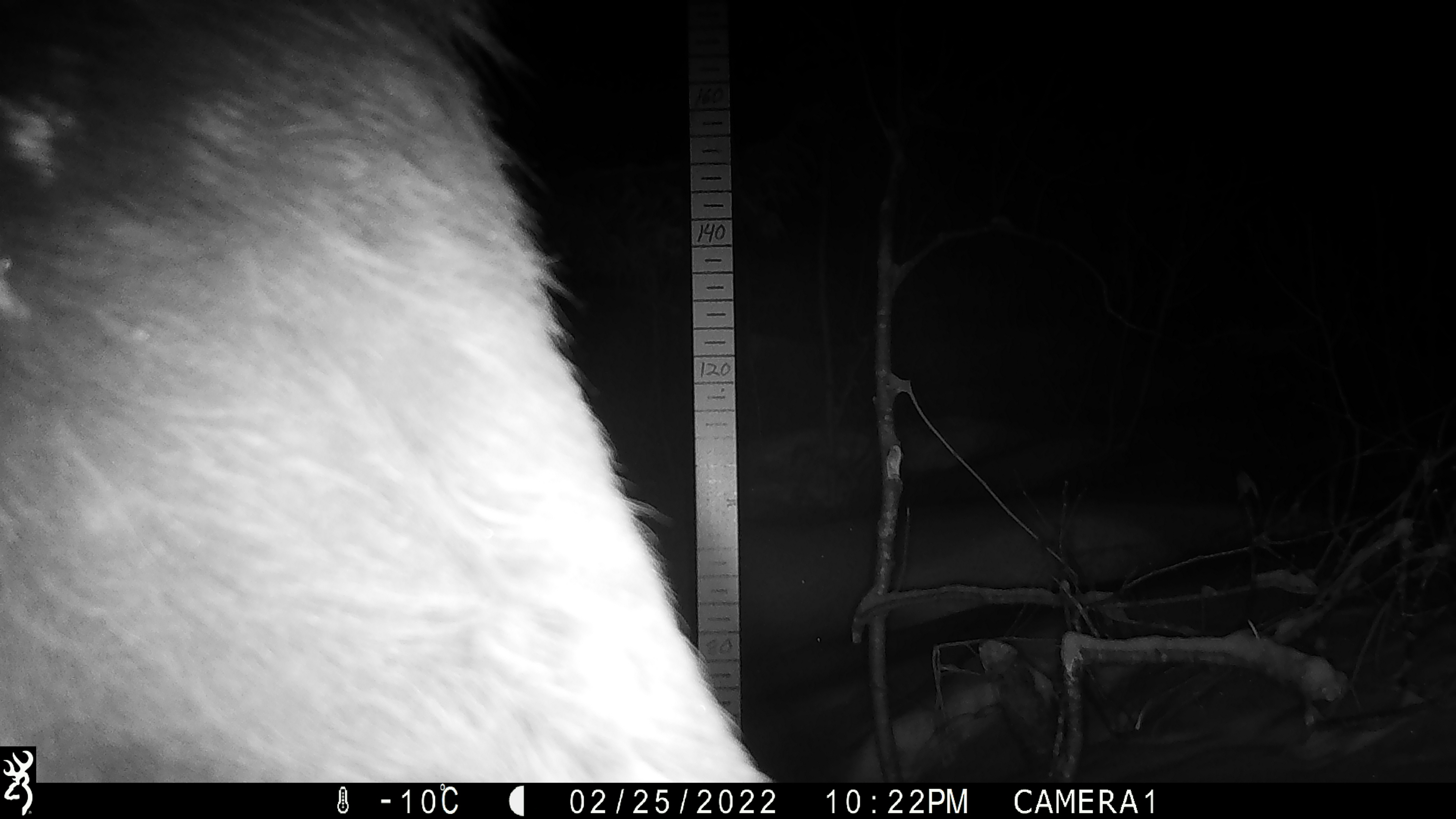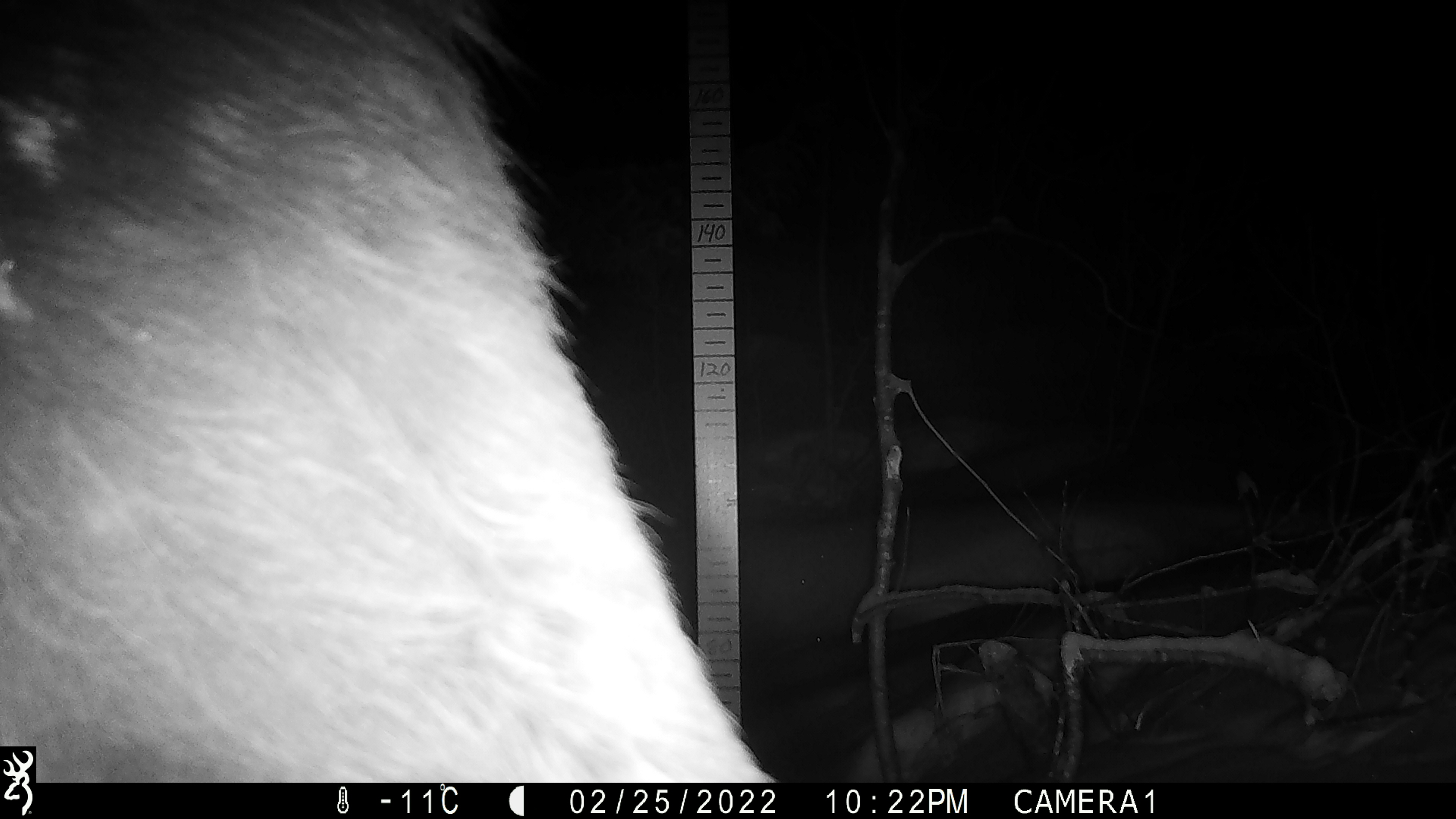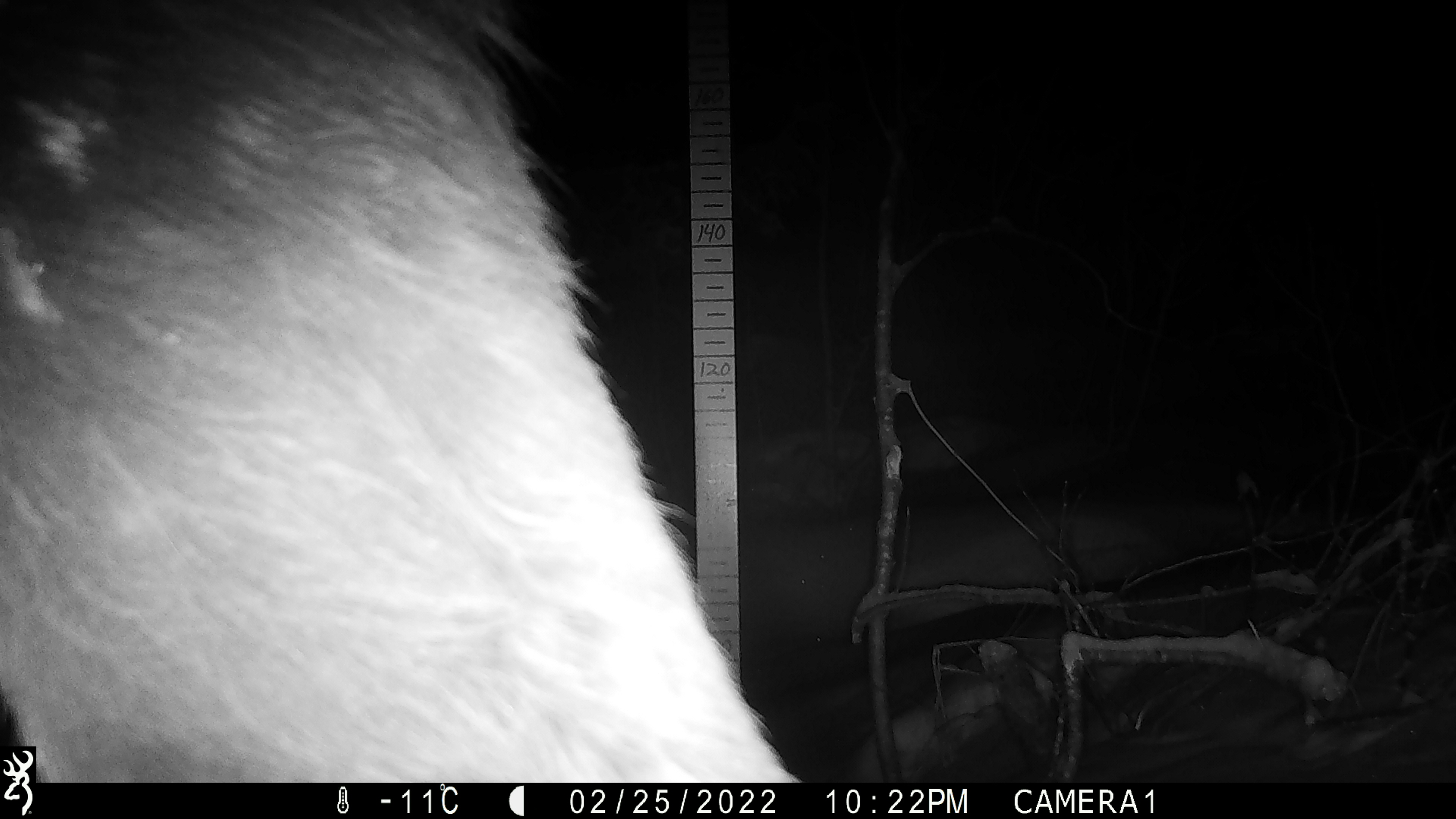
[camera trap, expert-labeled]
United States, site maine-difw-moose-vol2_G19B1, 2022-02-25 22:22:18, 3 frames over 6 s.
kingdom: Animalia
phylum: Chordata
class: Mammalia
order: Artiodactyla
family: Cervidae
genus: Alces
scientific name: Alces alces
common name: moose